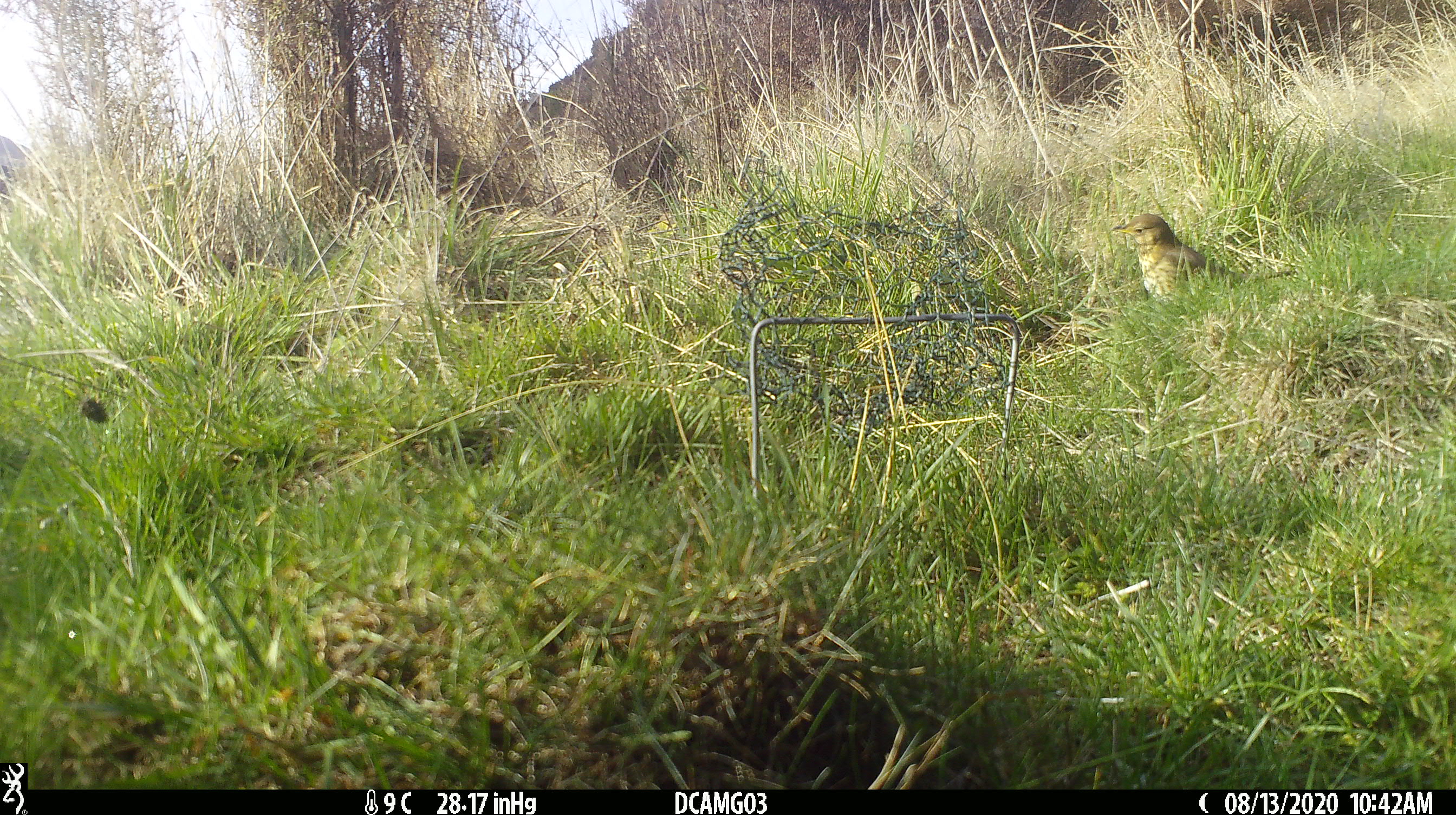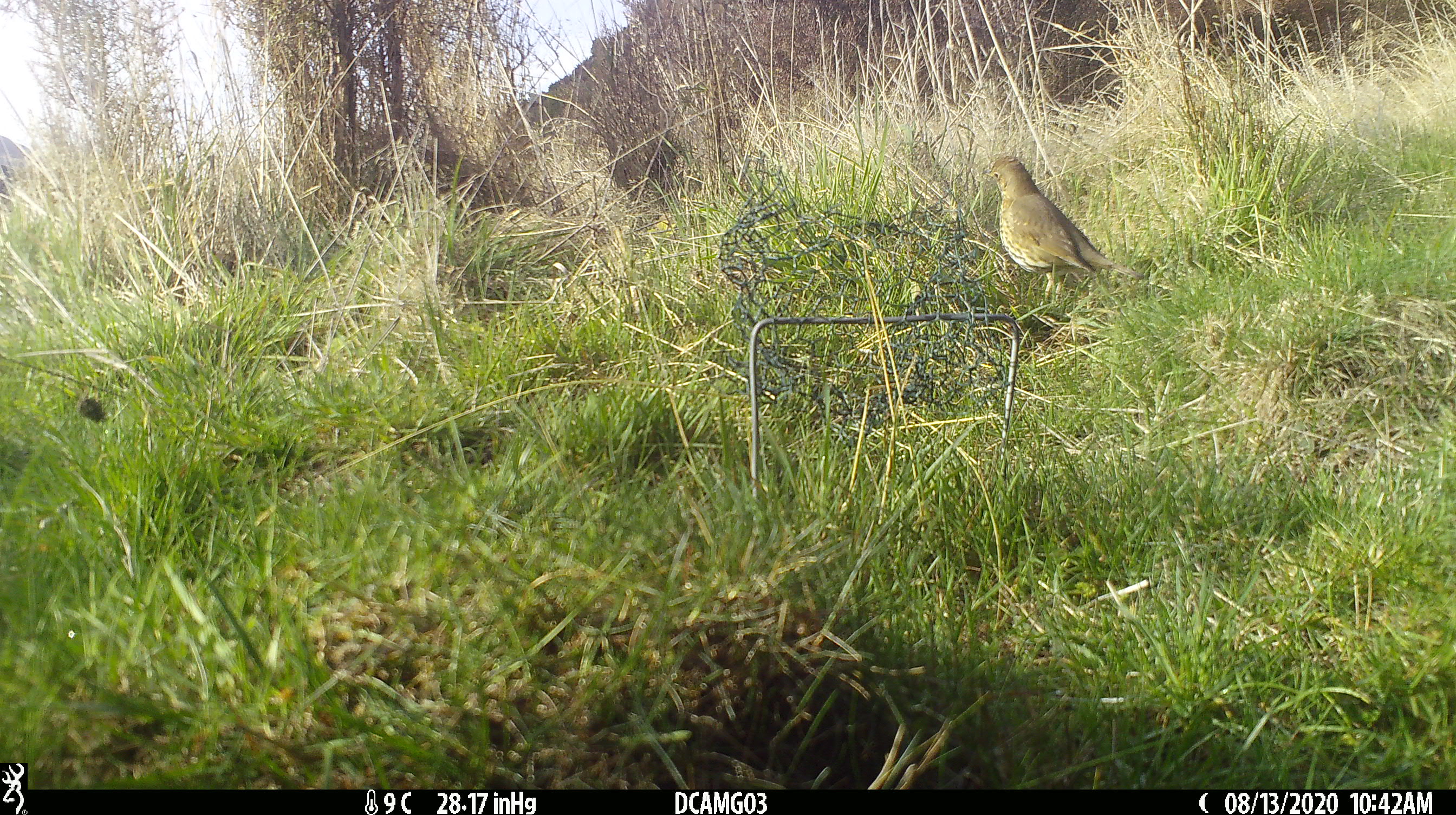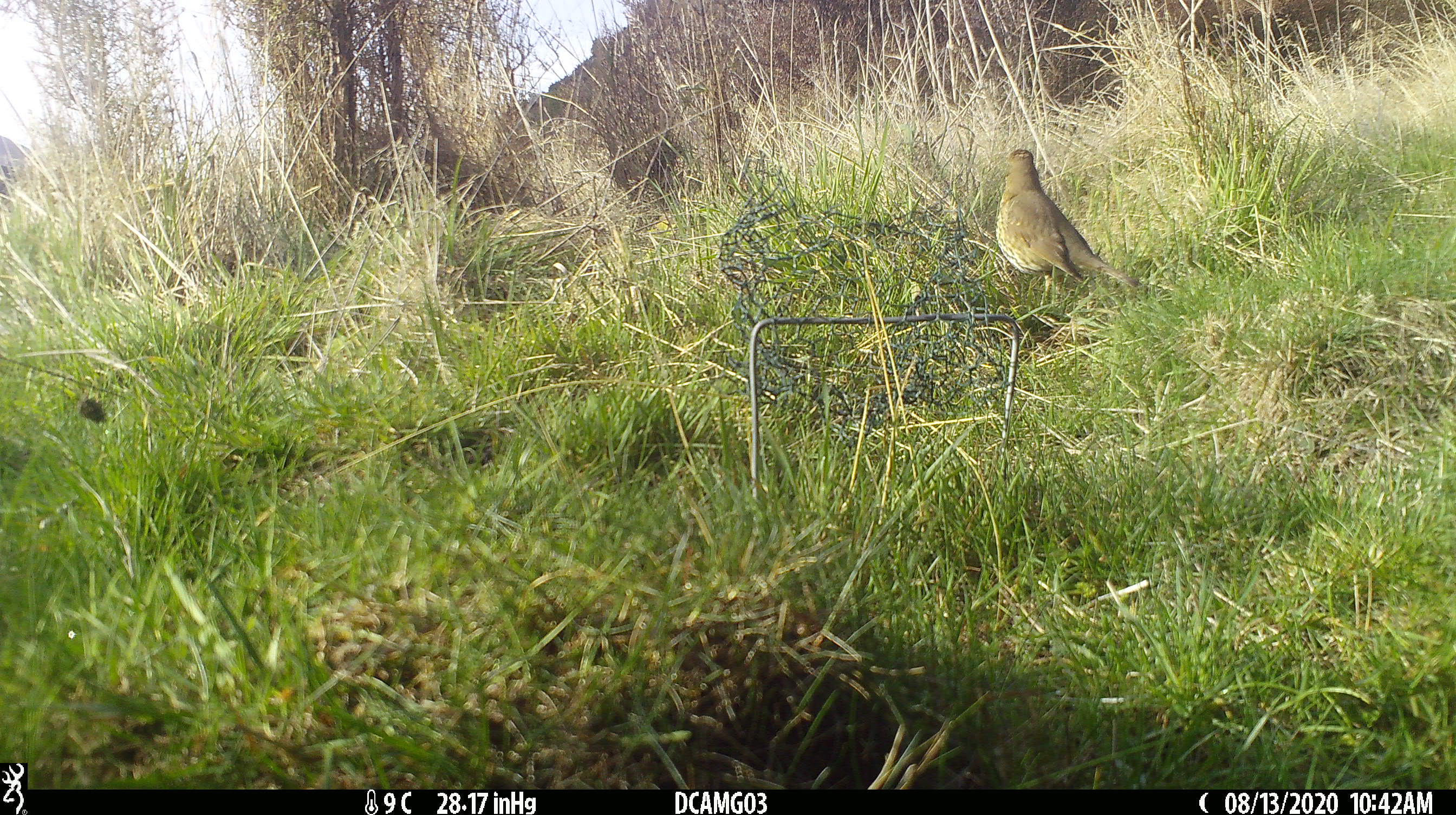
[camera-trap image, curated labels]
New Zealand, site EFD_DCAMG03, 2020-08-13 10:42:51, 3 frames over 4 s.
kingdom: Animalia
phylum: Chordata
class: Aves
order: Passeriformes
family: Turdidae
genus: Turdus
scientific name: Turdus philomelos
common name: song thrush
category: thrush